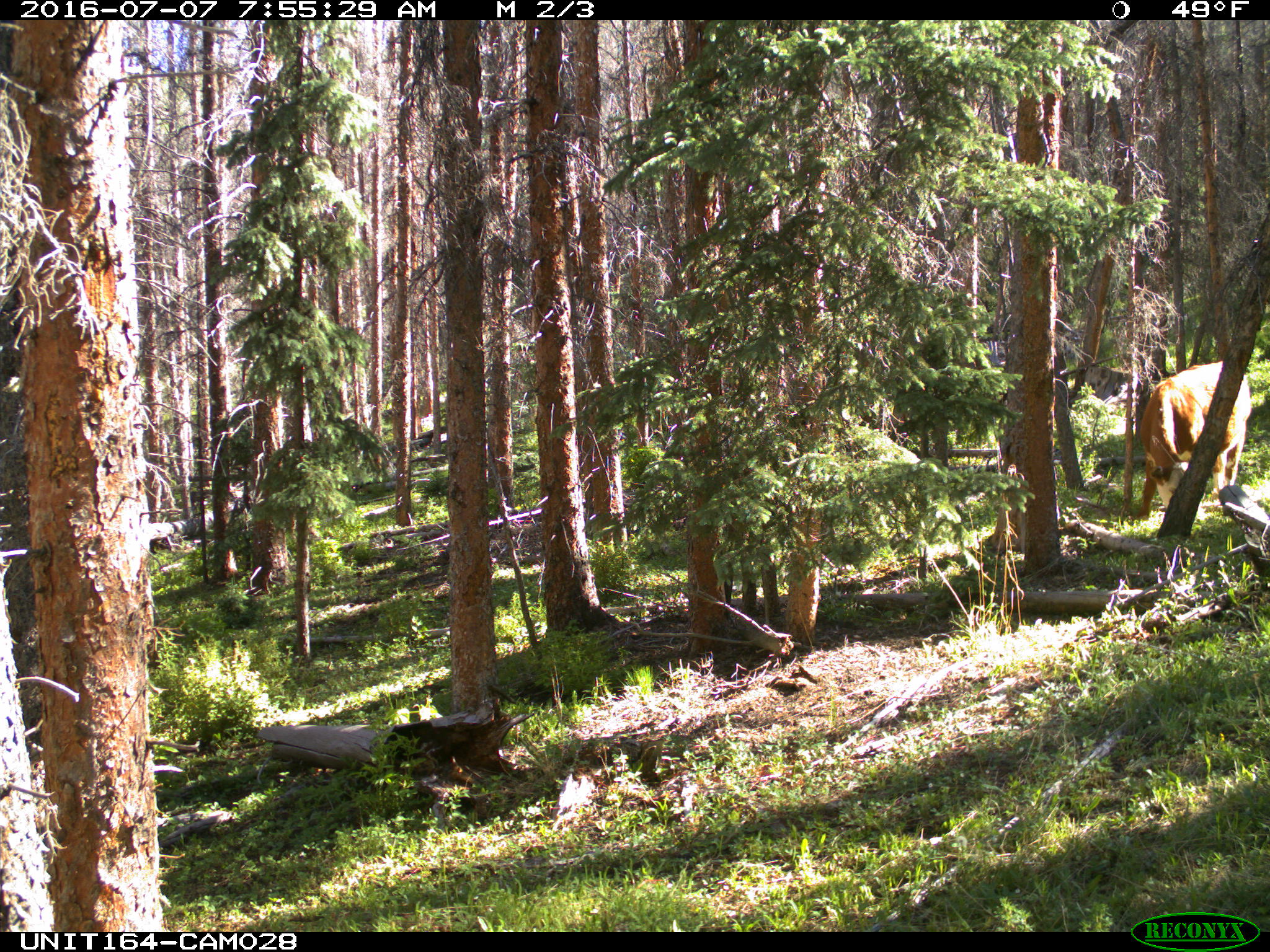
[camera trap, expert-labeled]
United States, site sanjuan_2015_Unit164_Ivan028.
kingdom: Animalia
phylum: Chordata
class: Mammalia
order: Artiodactyla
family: Bovidae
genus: Bos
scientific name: Bos taurus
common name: domestic cow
Bos taurus (domestic cow).